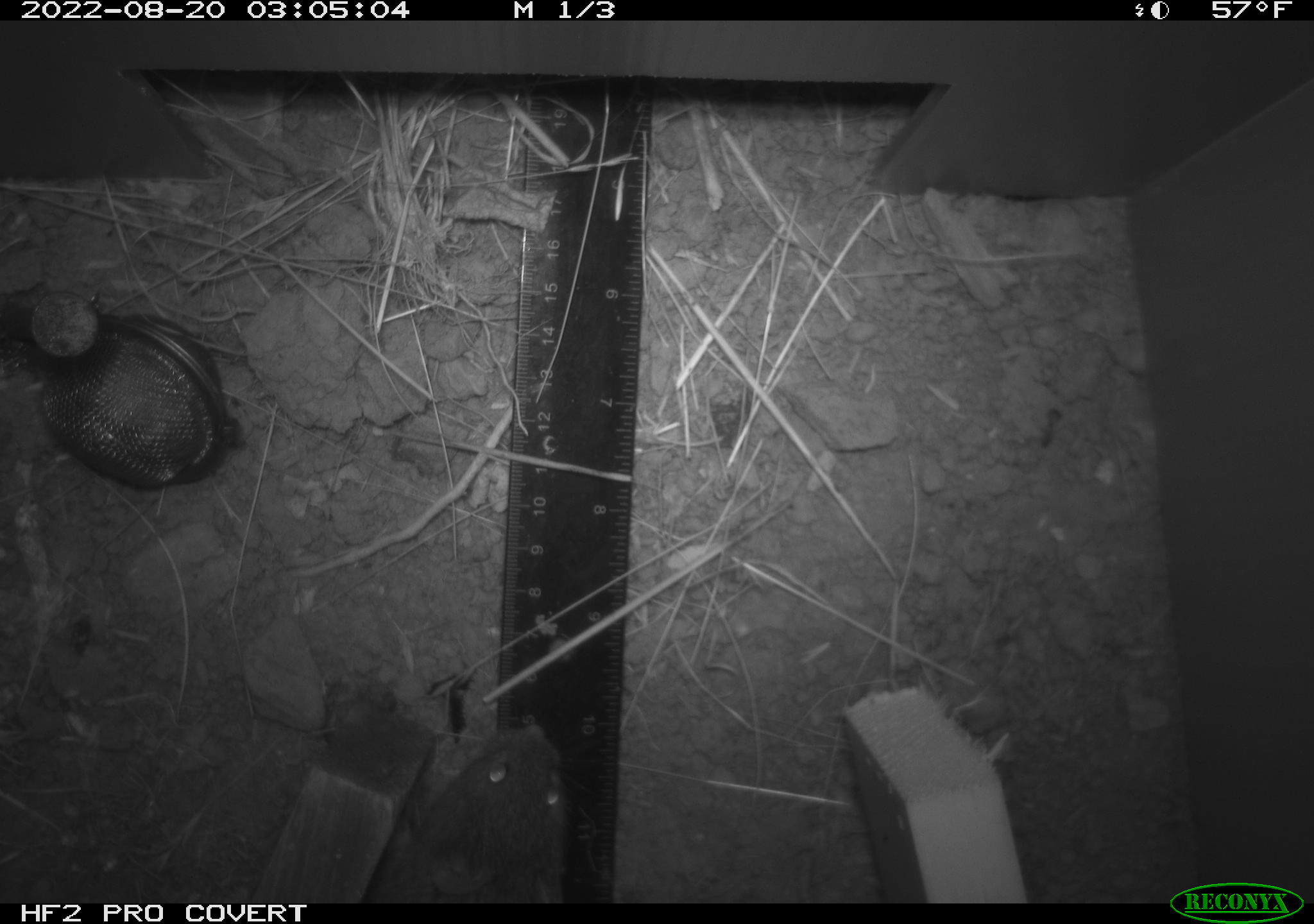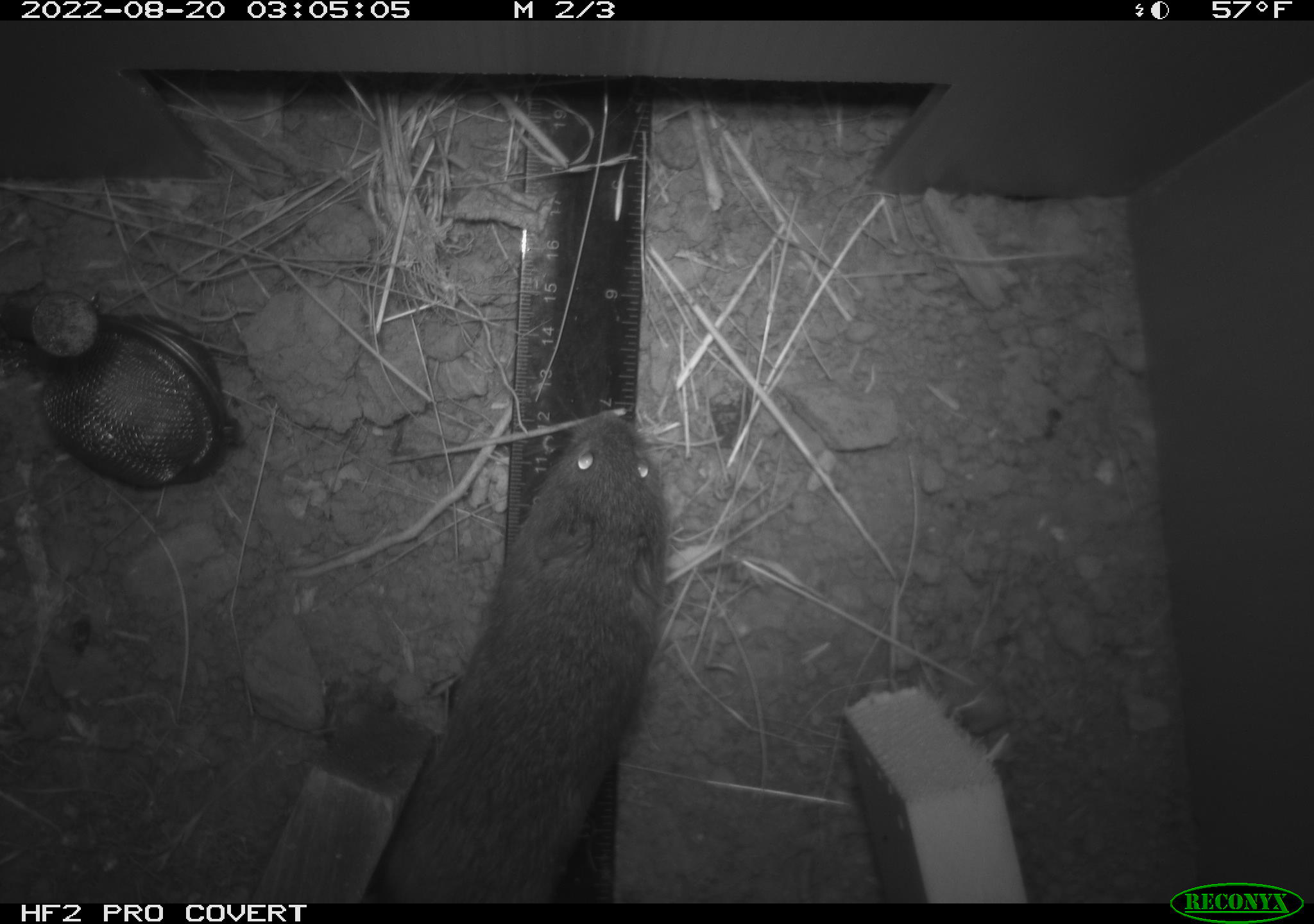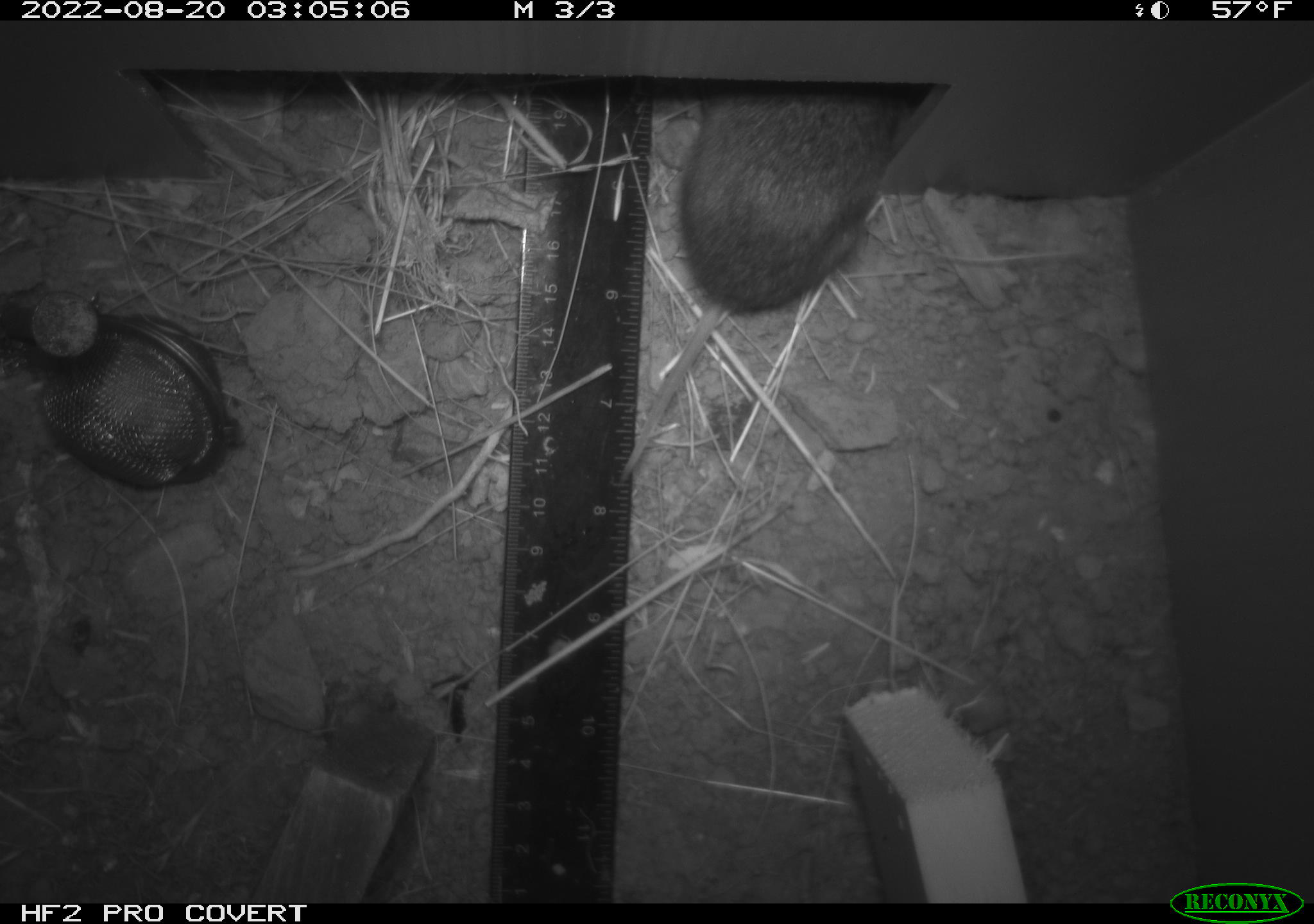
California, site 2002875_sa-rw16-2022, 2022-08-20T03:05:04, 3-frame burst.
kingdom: Animalia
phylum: Chordata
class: Mammalia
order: Rodentia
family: Cricetidae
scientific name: Arvicolinae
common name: voles, lemmings, and muskrats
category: arvicolinae subfamily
Arvicolinae subfamily (voles, lemmings, and muskrats) (Arvicolinae).